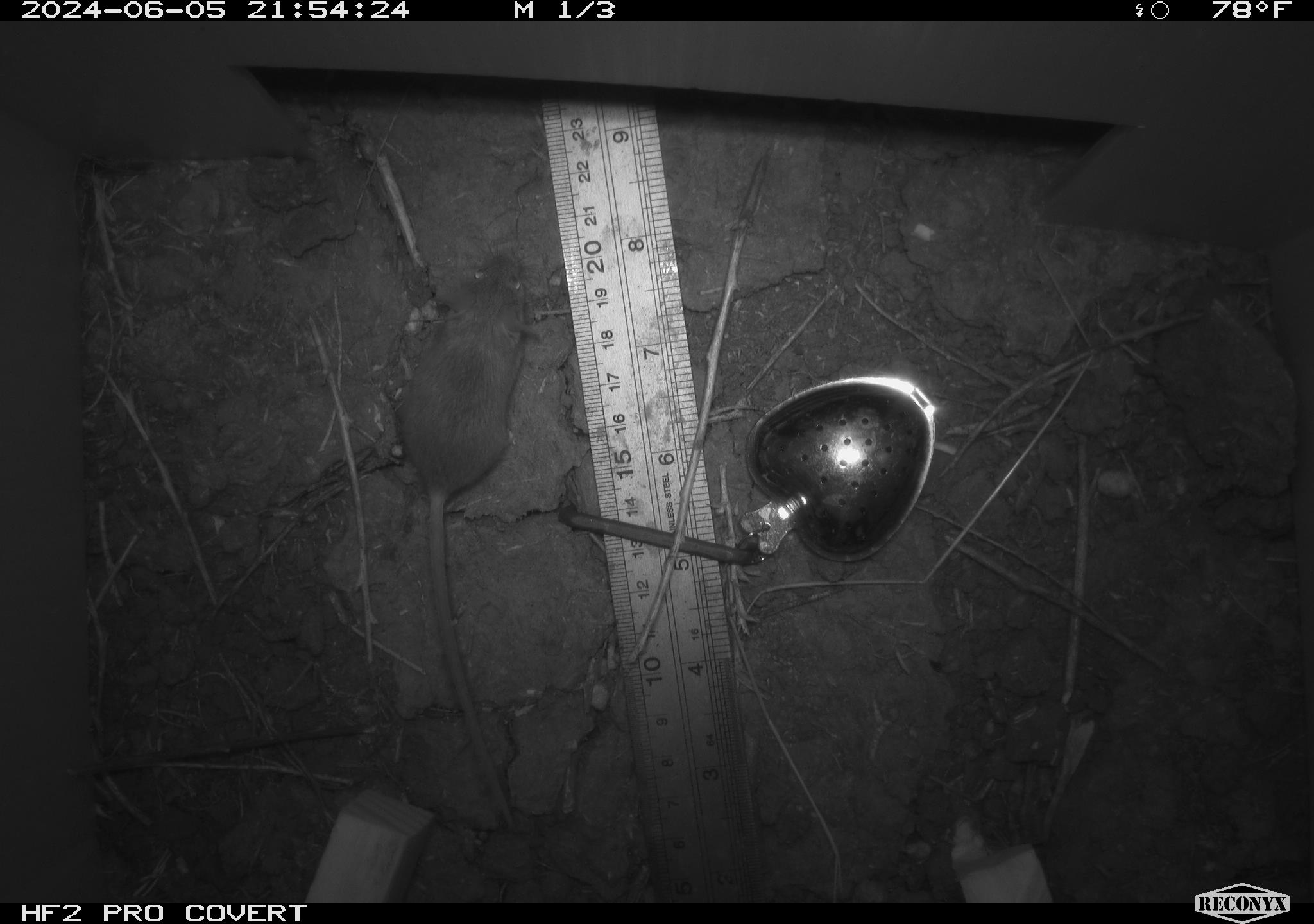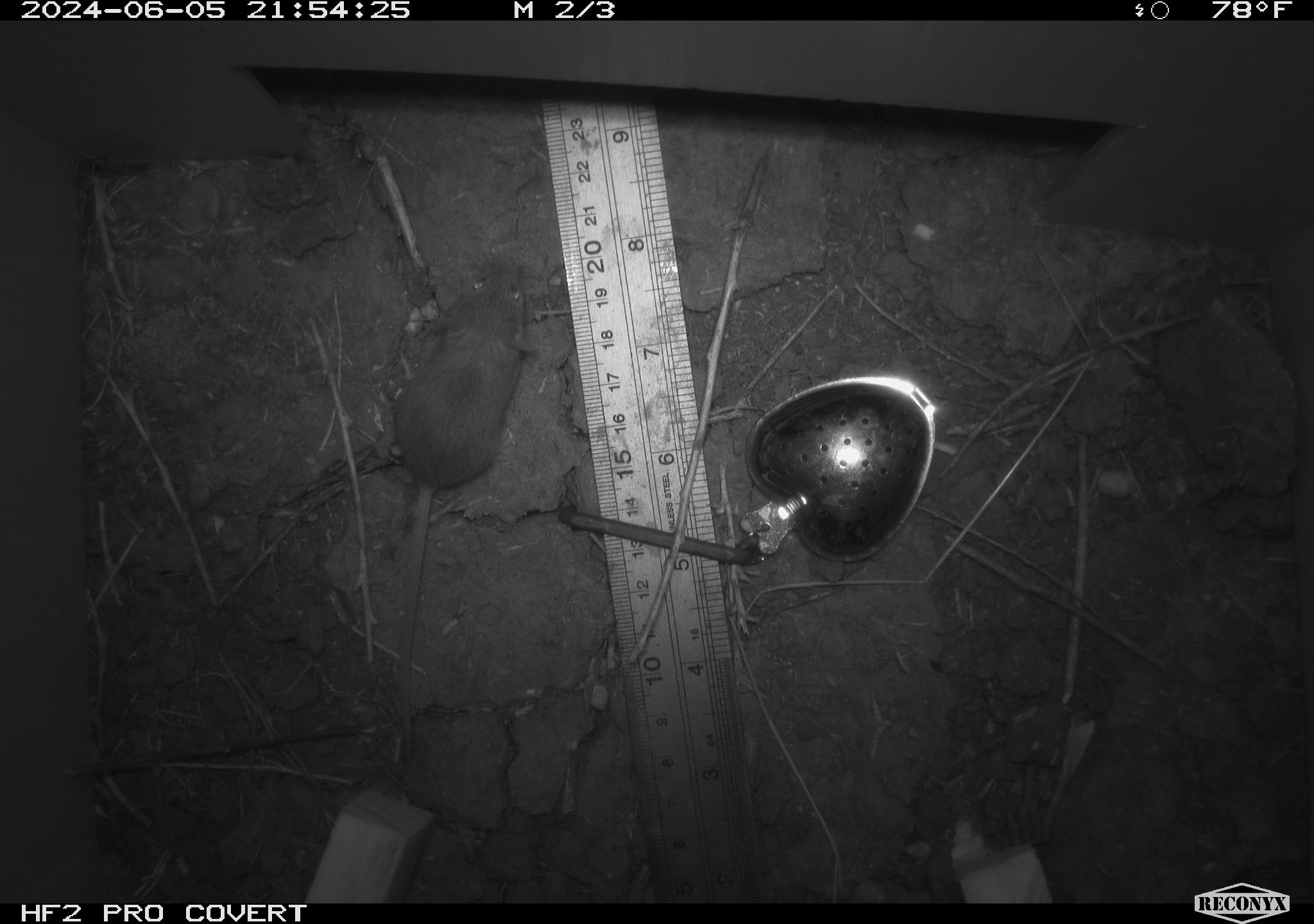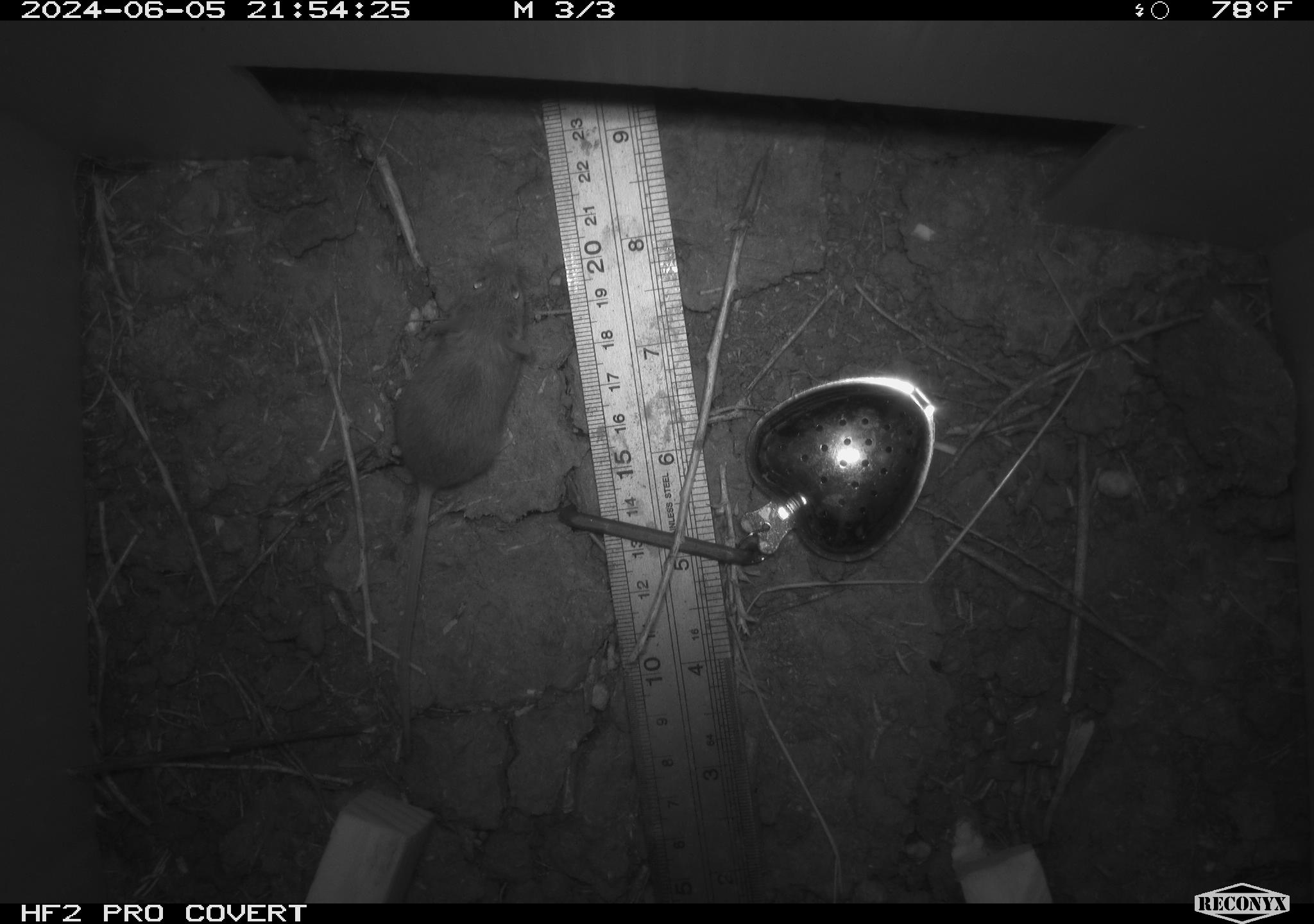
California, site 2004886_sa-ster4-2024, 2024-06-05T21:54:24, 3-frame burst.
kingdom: Animalia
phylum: Chordata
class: Mammalia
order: Rodentia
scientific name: Rodentia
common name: mouse species